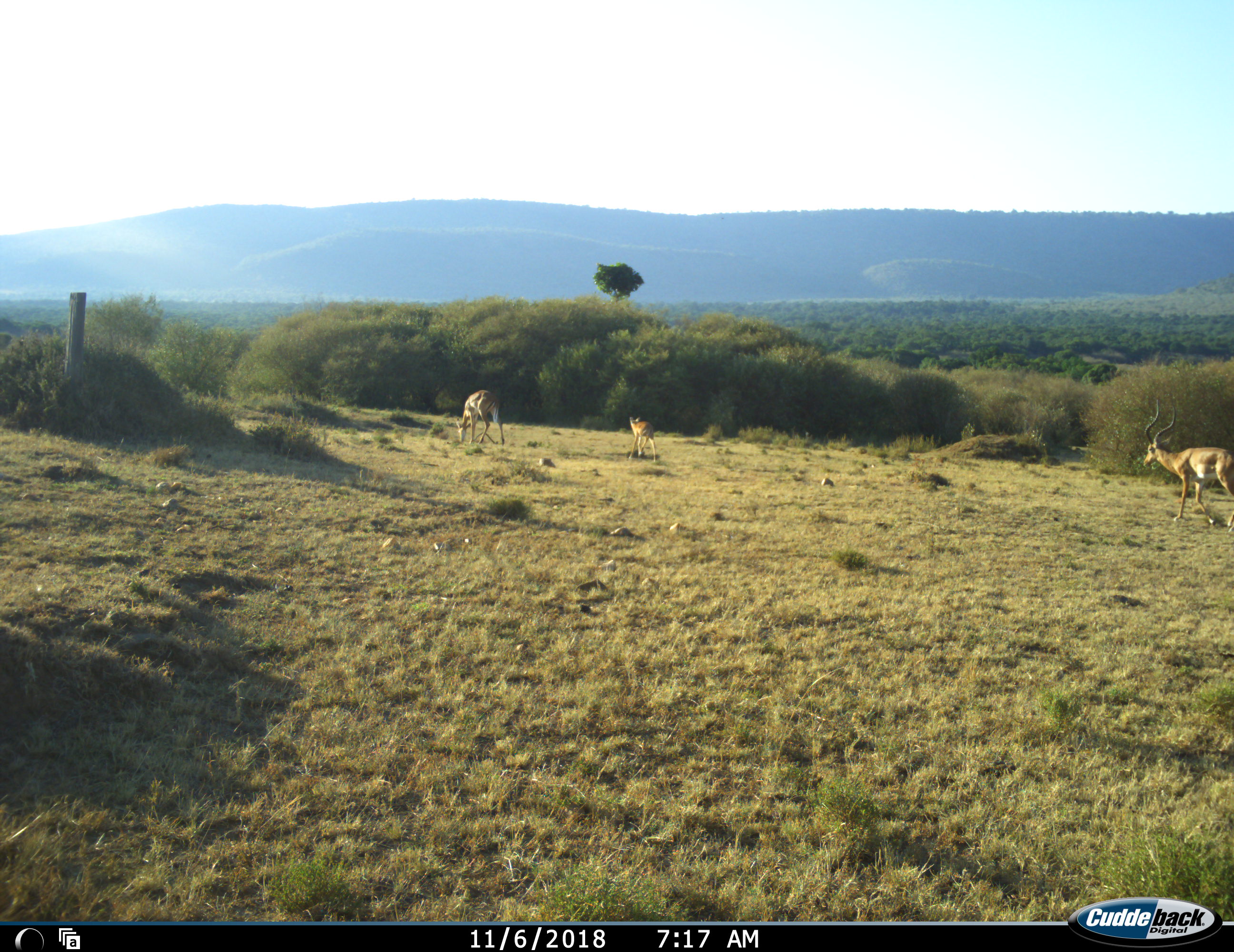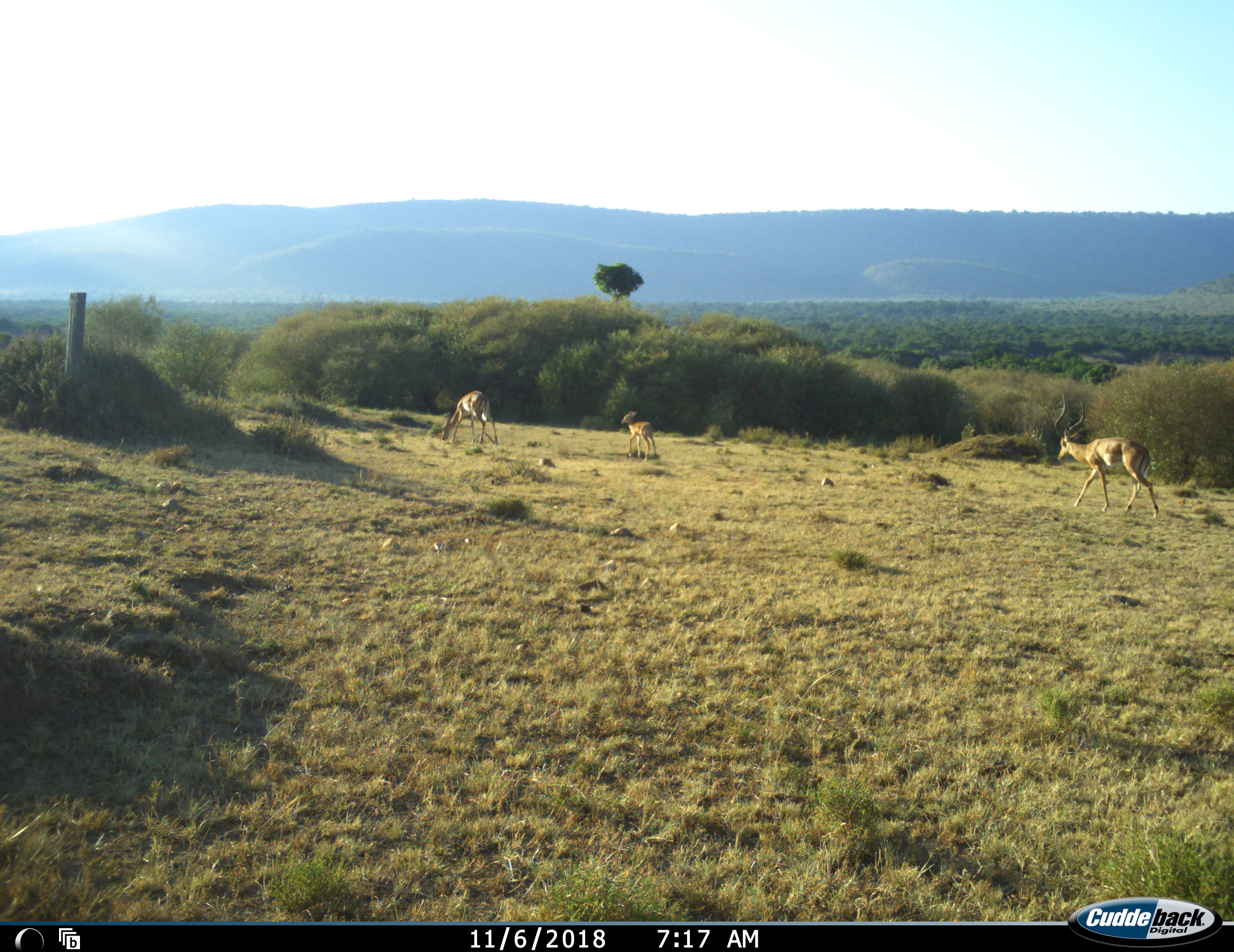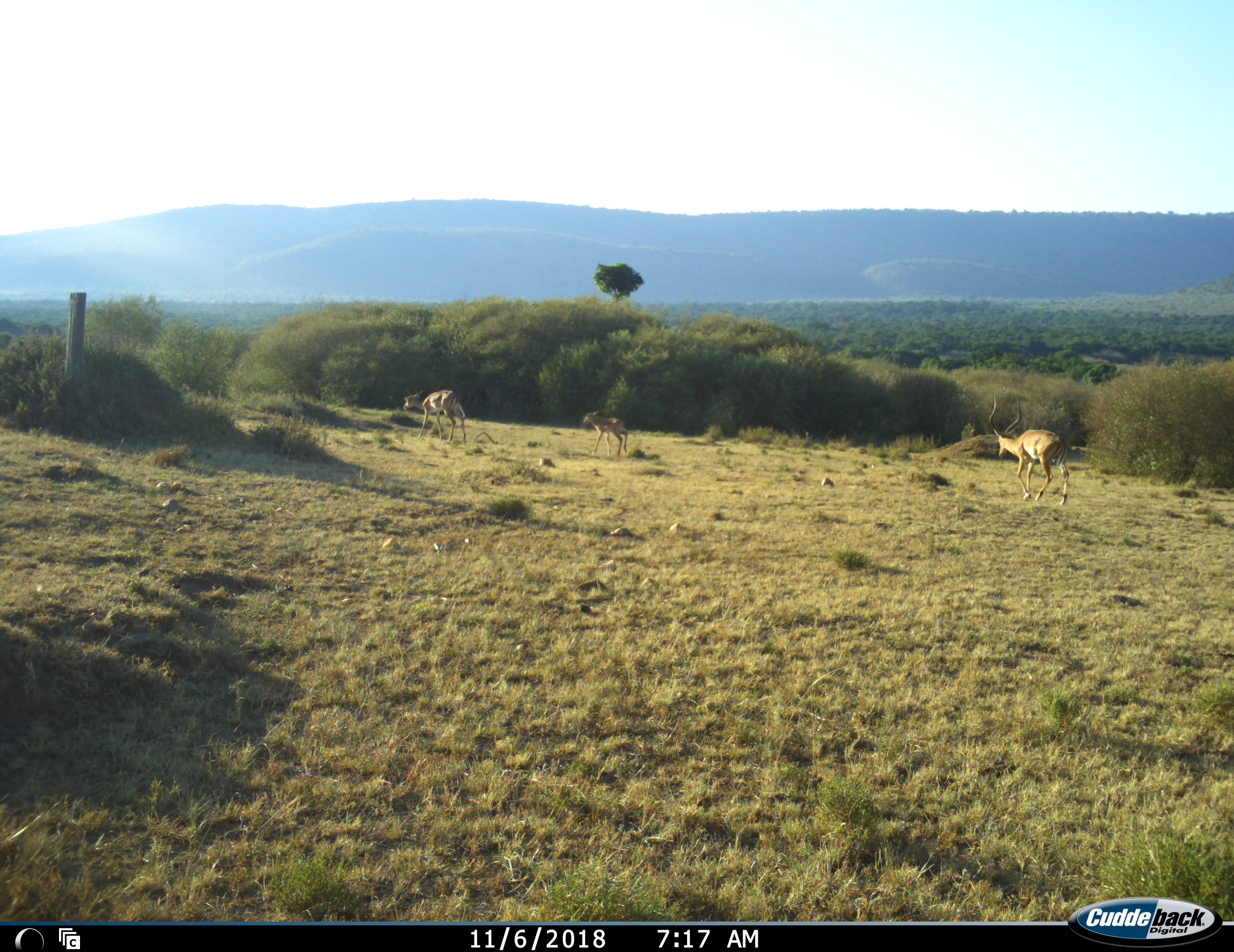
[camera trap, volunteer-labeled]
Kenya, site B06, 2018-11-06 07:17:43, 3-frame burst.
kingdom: Animalia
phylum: Chordata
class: Mammalia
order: Artiodactyla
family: Bovidae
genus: Aepyceros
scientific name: Aepyceros melampus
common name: impala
Impala (Aepyceros melampus), count 3. Behavior (volunteer vote fractions): standing 11%, resting 0%, moving 89%, interacting 0%. Young present (vote fraction): 78%. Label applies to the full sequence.